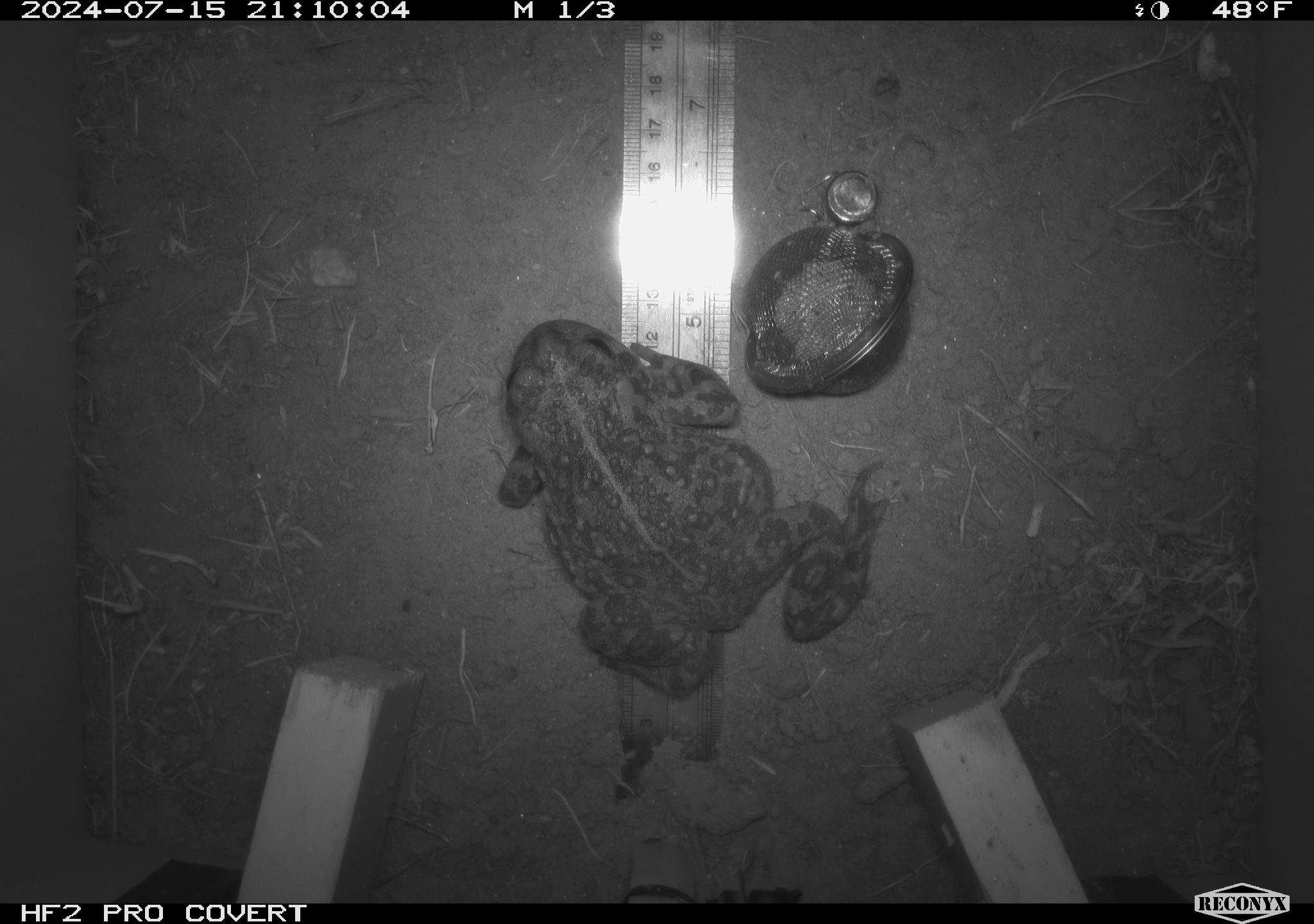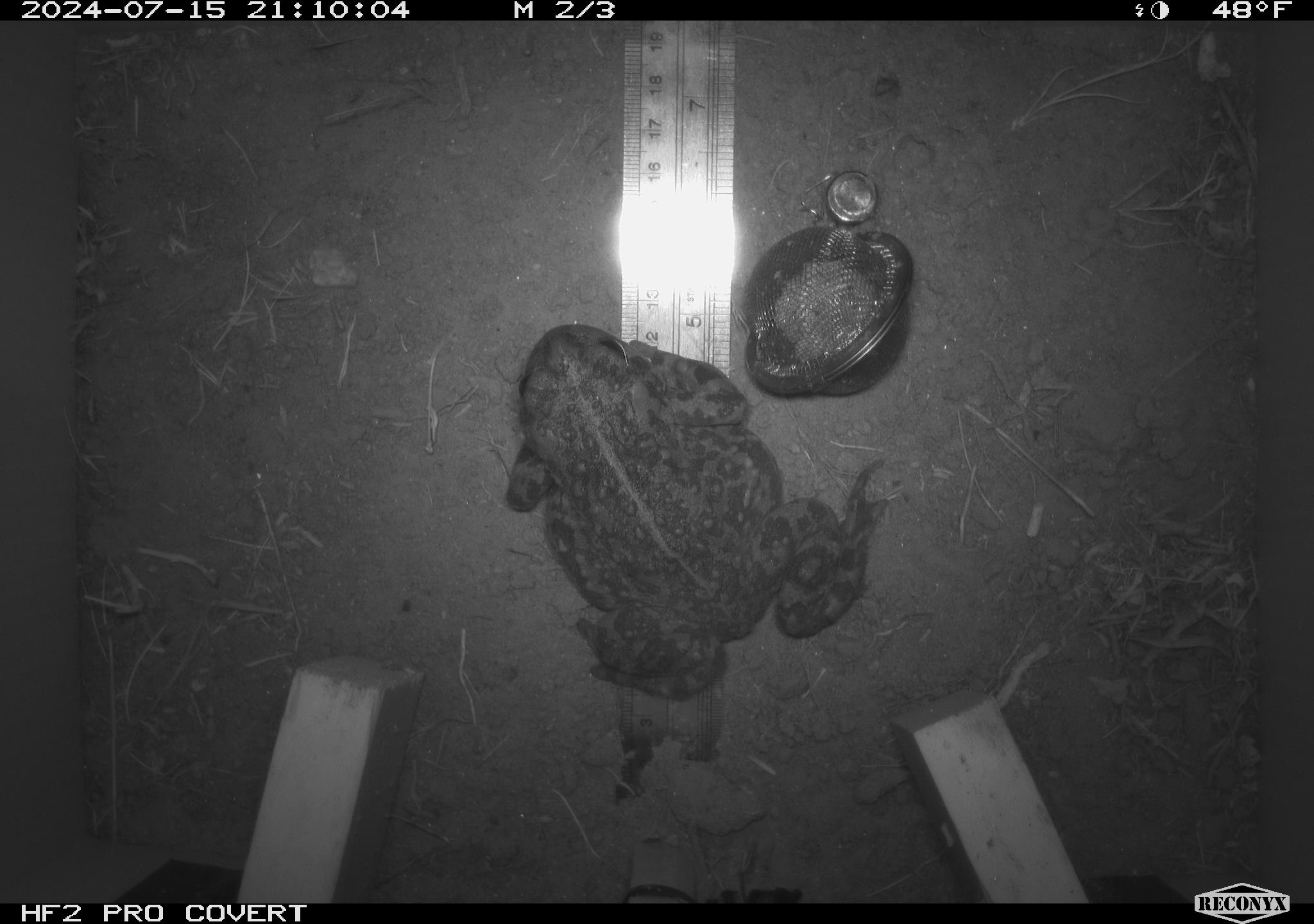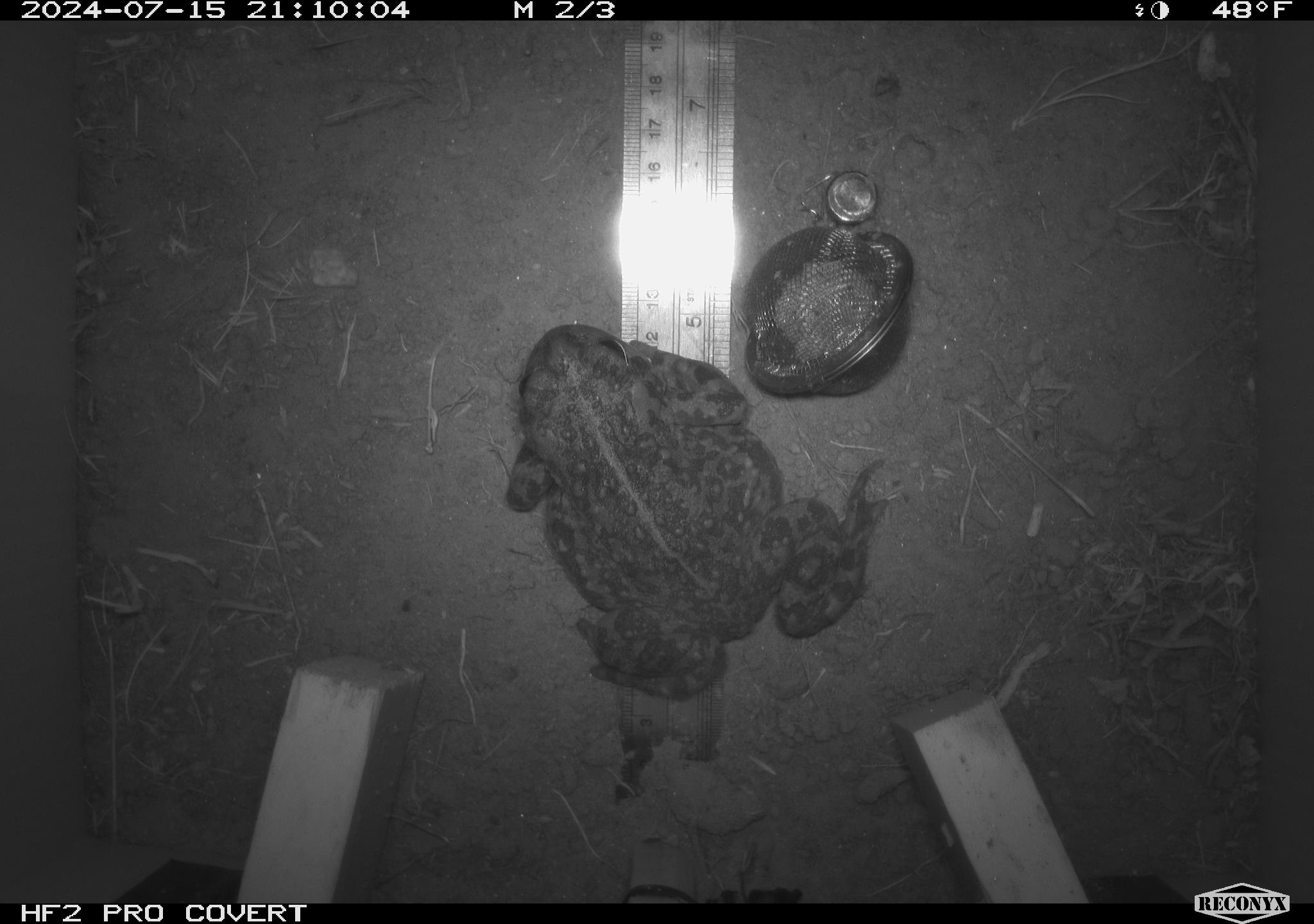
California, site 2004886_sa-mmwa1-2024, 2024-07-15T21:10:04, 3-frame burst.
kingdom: Animalia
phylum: Chordata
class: Amphibia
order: Anura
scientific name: Anura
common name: frogs